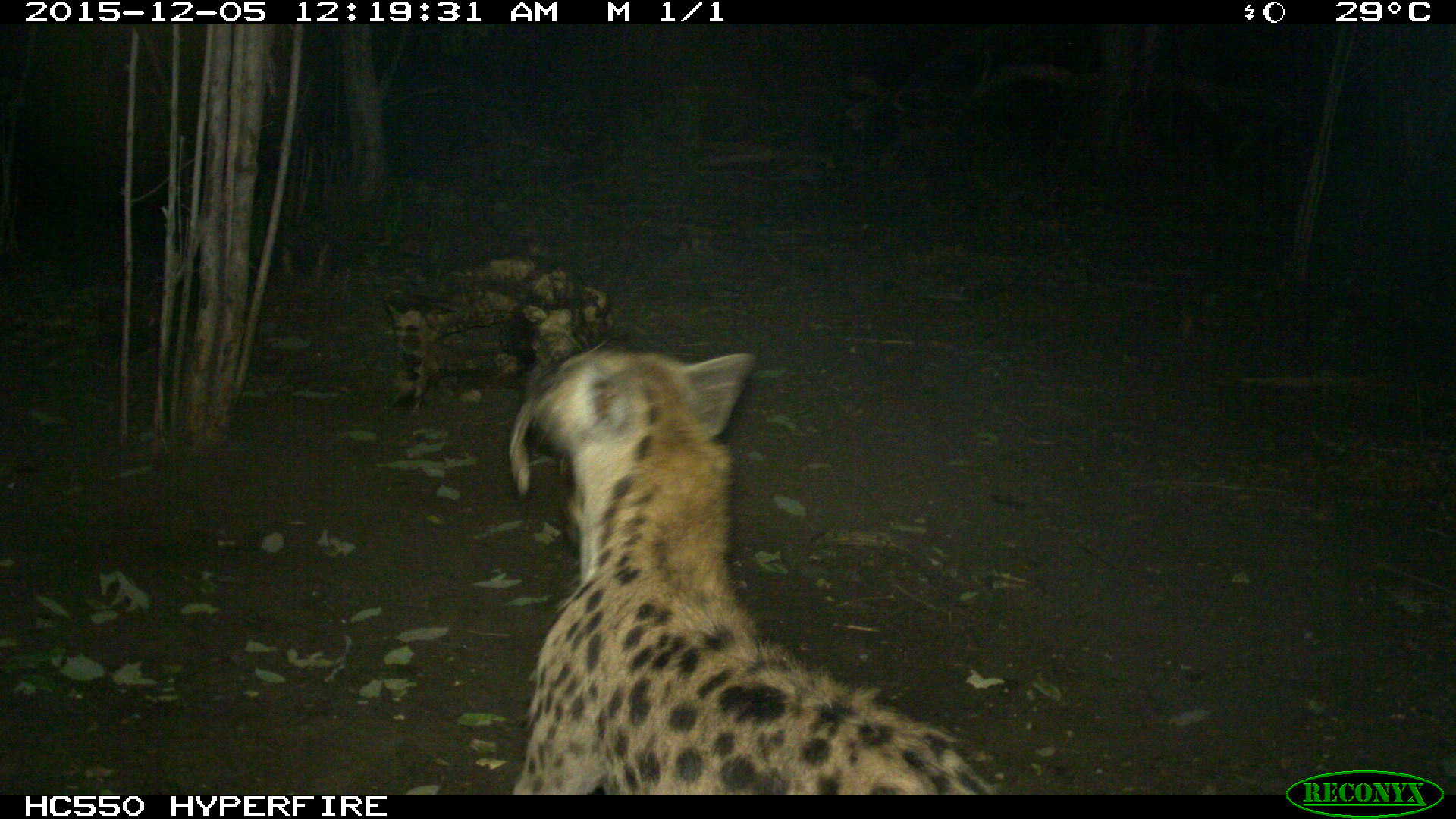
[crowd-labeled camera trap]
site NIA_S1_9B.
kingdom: Animalia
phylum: Chordata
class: Mammalia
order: Carnivora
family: Hyaenidae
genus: Crocuta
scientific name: Crocuta crocuta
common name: spotted hyena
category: hyenaspotted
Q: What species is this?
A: Hyenaspotted (spotted hyena) (Crocuta crocuta).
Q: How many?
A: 1.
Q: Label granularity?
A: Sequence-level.